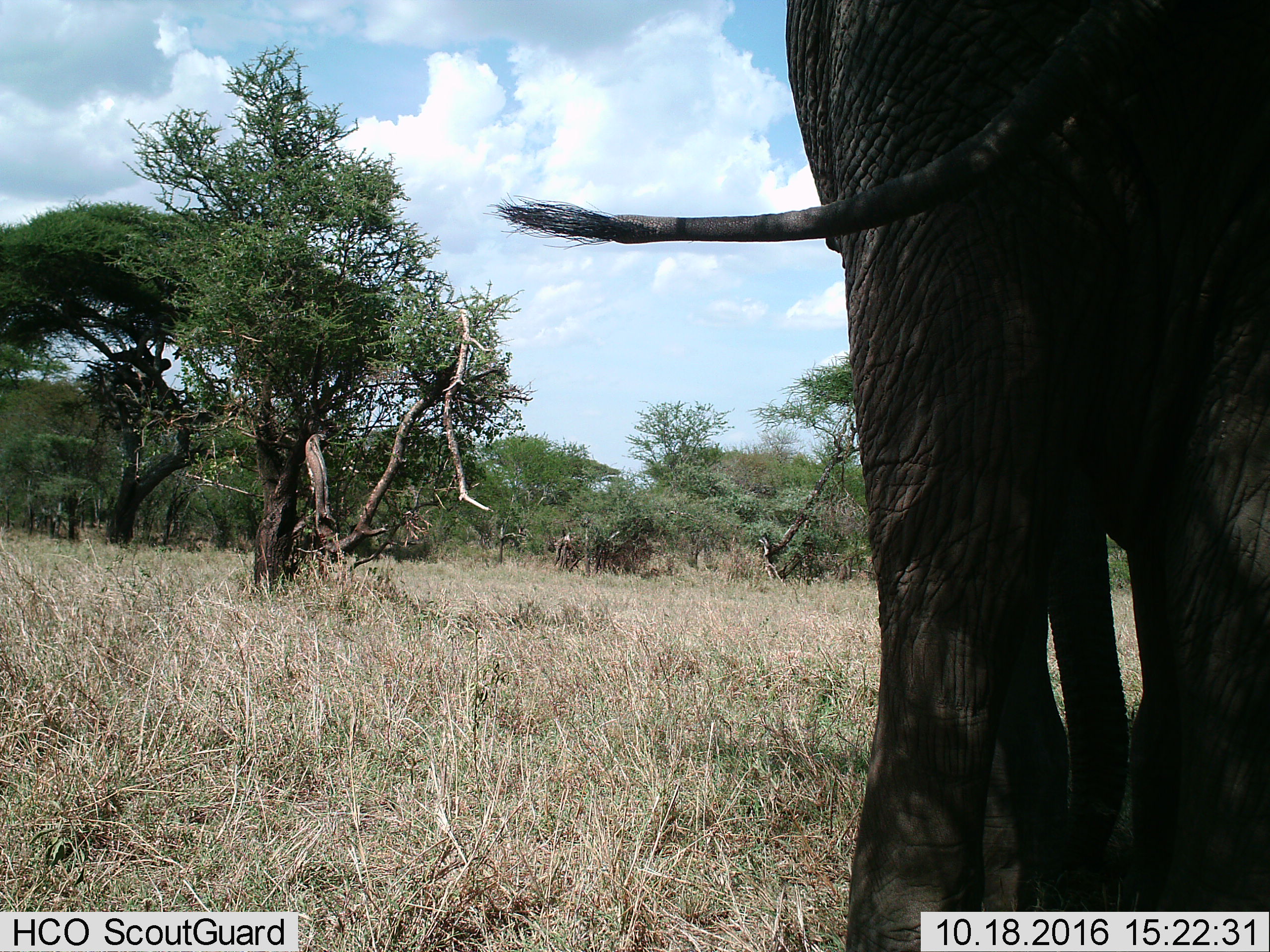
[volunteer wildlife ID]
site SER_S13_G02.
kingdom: Animalia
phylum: Chordata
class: Mammalia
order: Proboscidea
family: Elephantidae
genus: Loxodonta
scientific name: Loxodonta africana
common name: african bush elephant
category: elephant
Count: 1.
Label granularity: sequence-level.